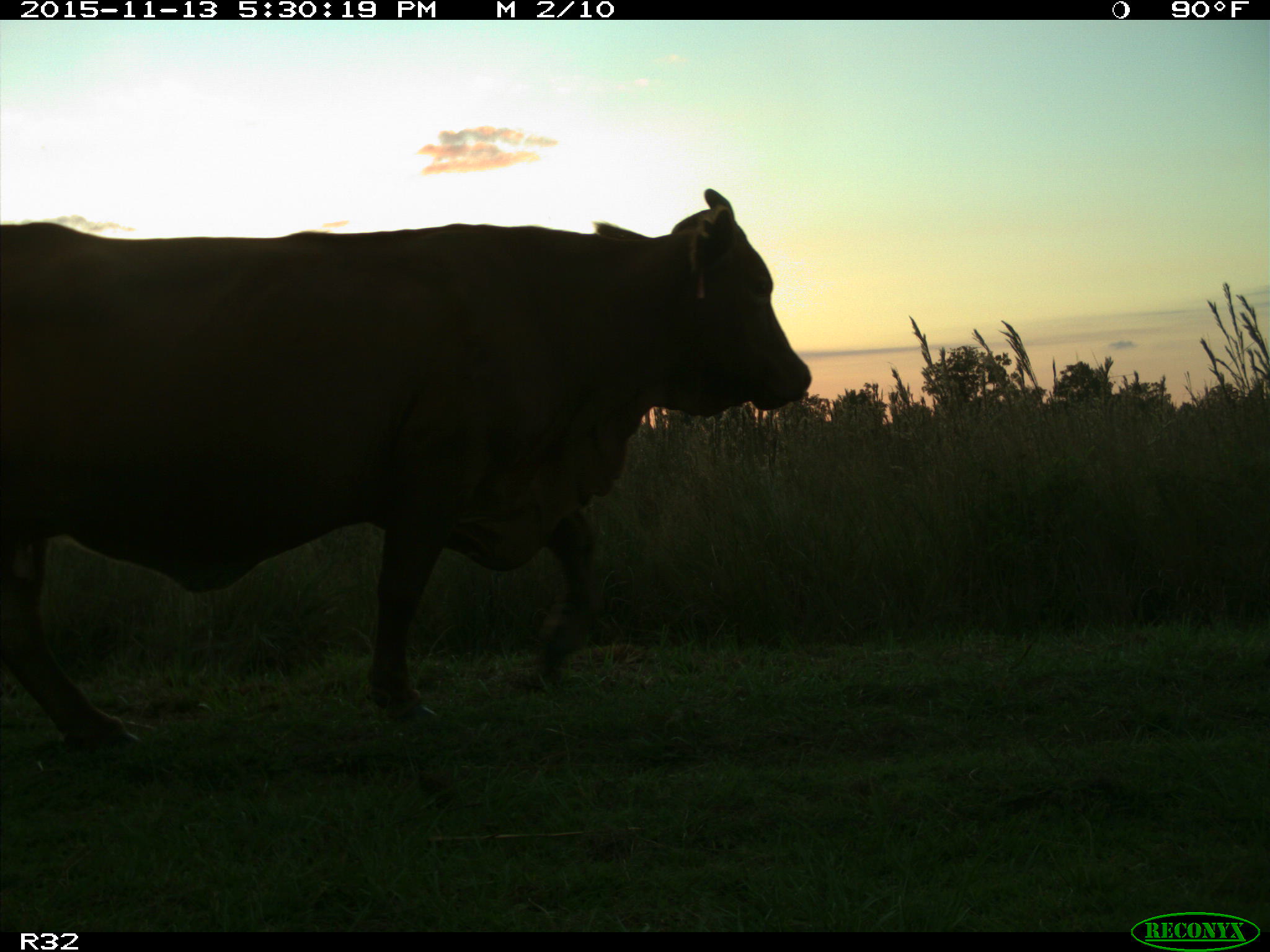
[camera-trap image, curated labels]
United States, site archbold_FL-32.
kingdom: Animalia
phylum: Chordata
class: Mammalia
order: Artiodactyla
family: Bovidae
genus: Bos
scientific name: Bos taurus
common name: domestic cow